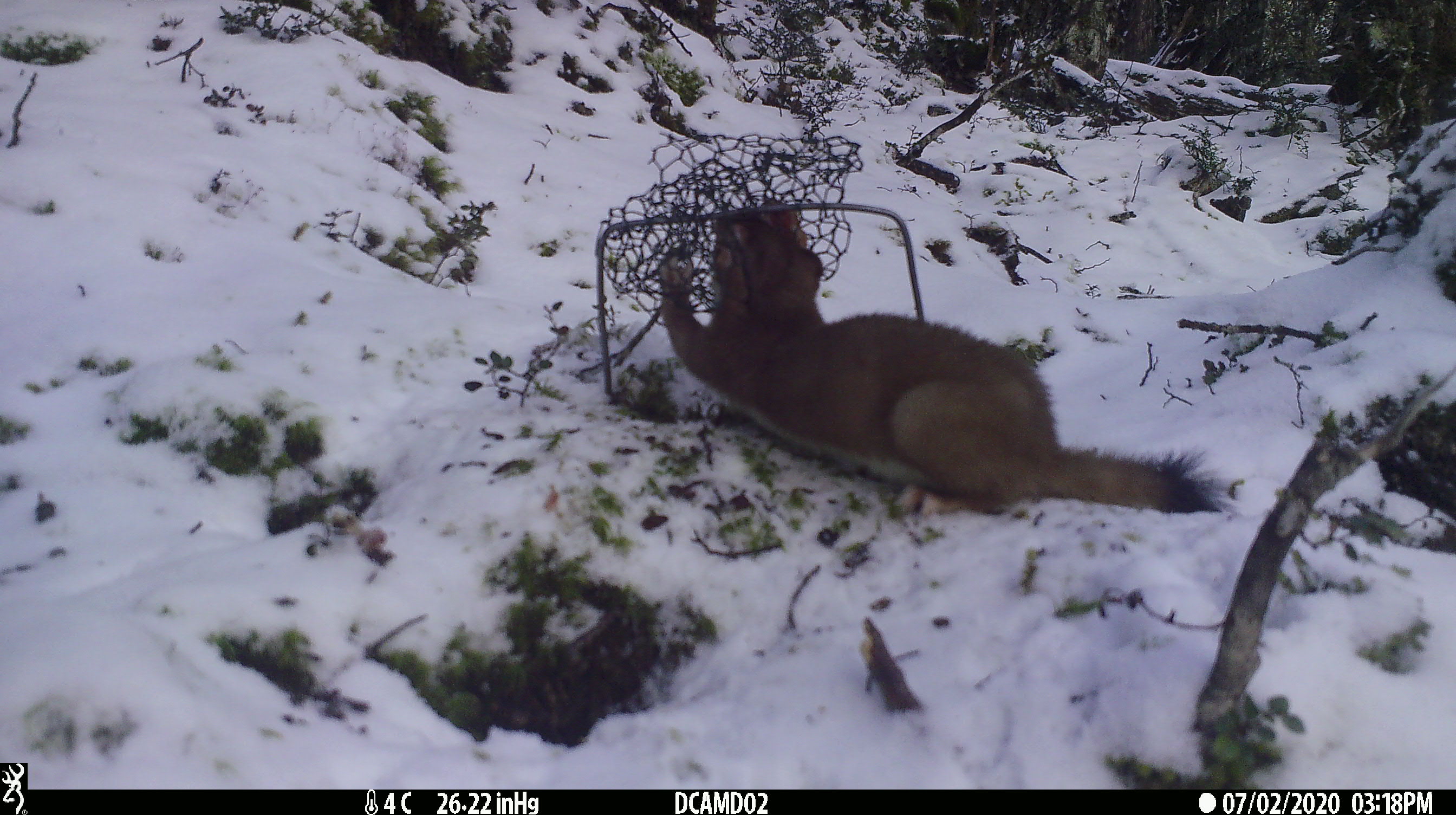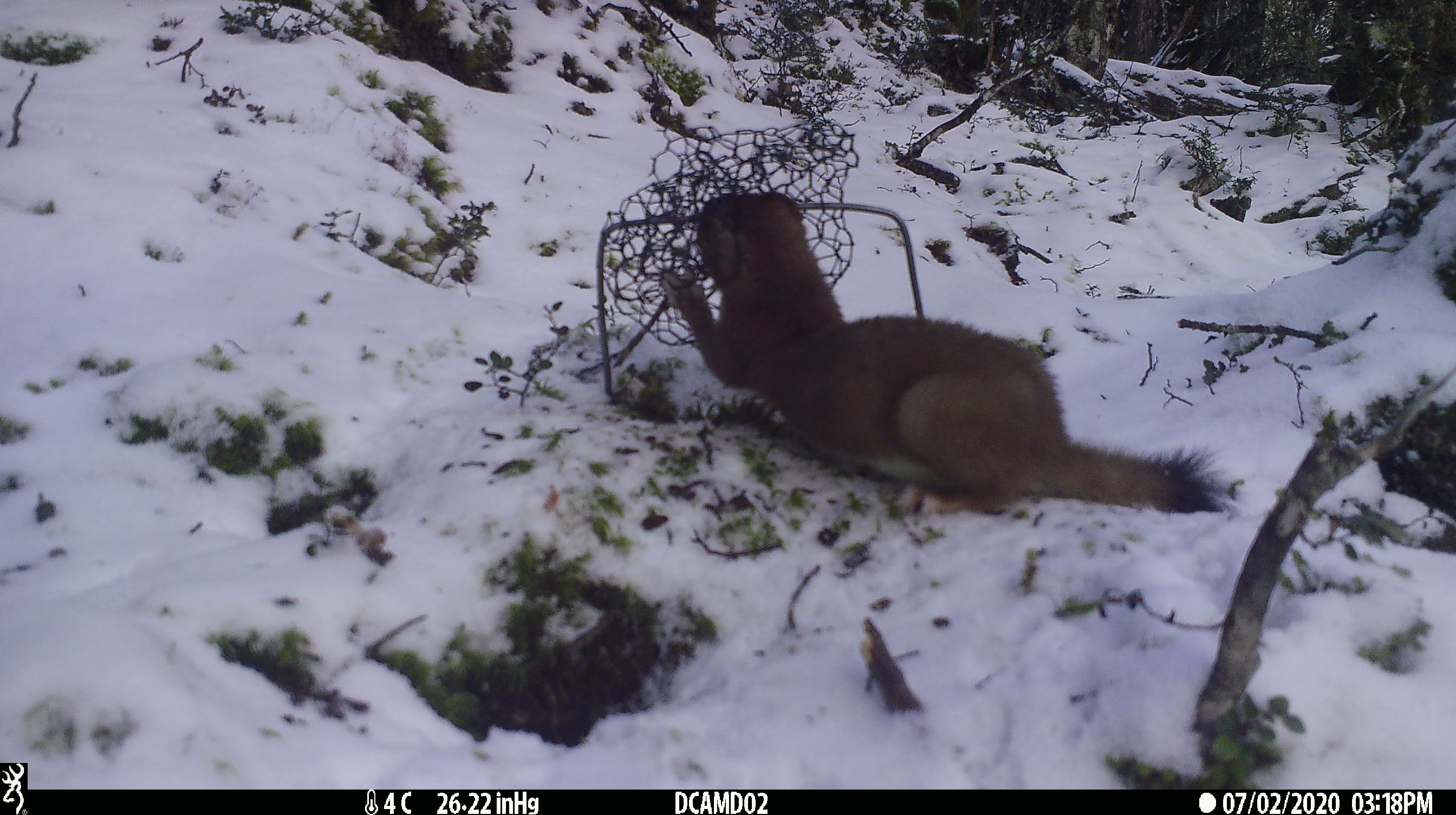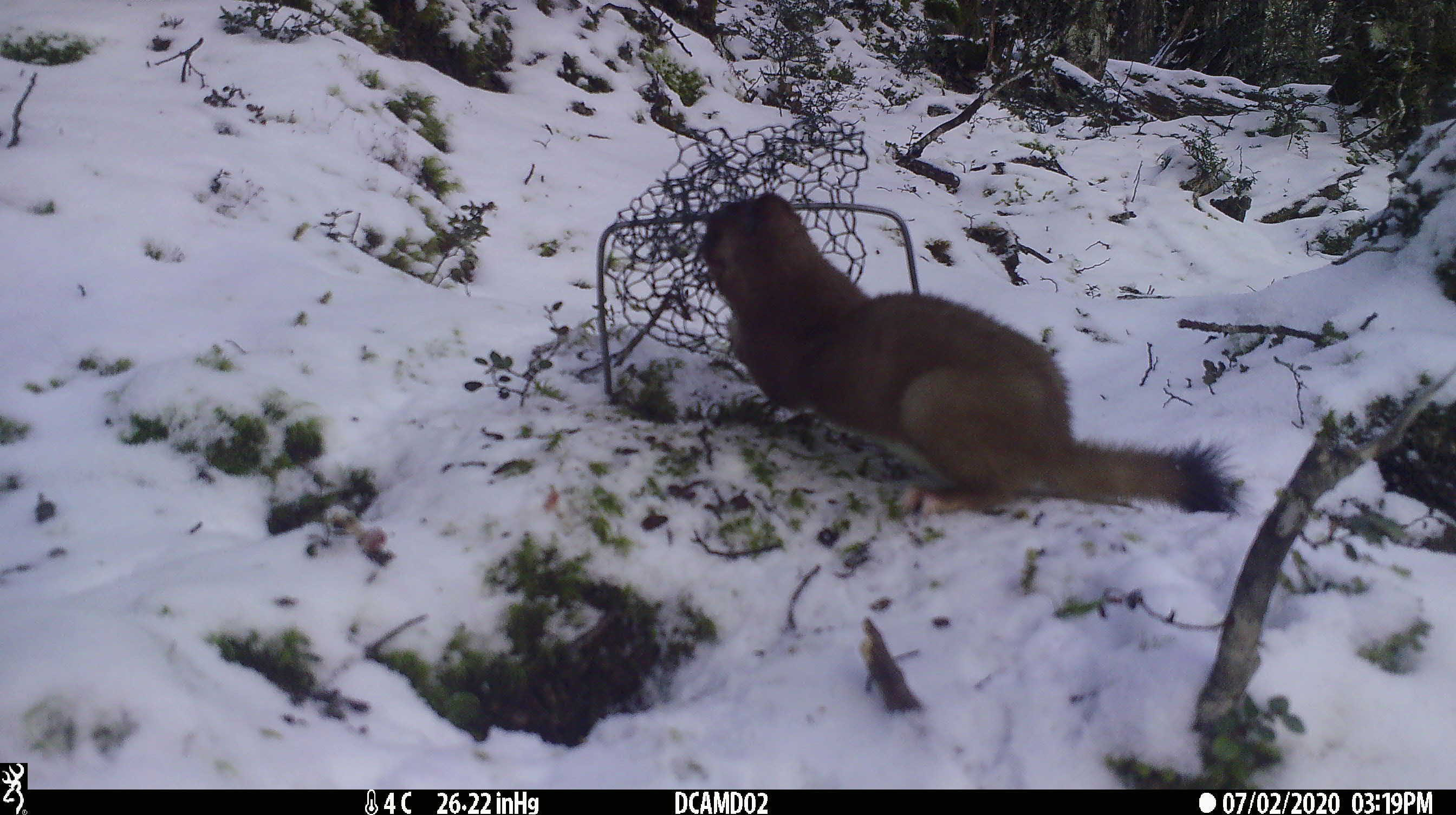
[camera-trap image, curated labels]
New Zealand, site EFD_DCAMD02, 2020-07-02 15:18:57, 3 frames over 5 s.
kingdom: Animalia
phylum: Chordata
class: Mammalia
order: Carnivora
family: Mustelidae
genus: Mustela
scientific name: Mustela erminea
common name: stoat